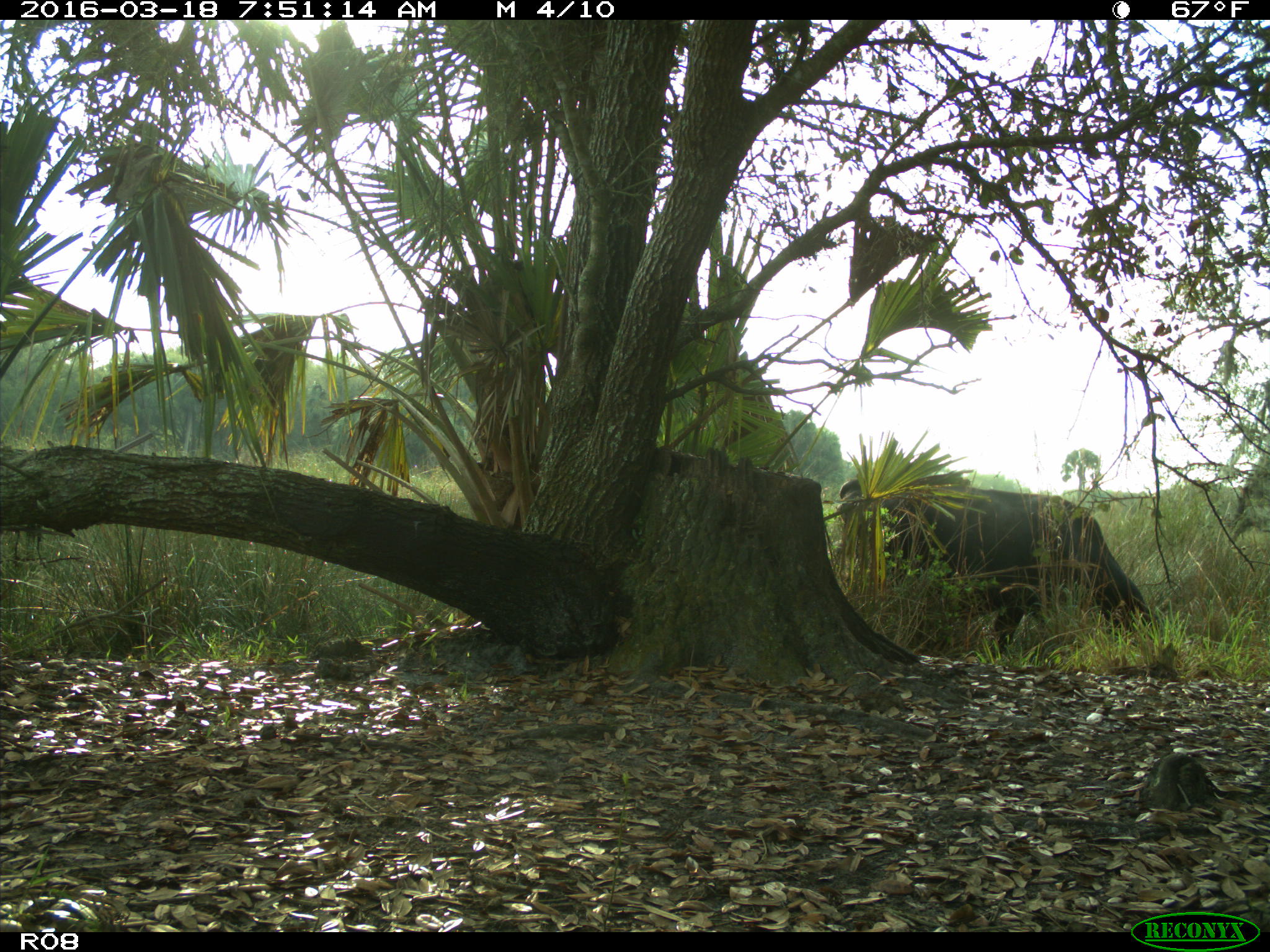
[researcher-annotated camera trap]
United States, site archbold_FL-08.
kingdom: Animalia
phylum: Chordata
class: Mammalia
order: Artiodactyla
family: Bovidae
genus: Bos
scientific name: Bos taurus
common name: domestic cow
Bos taurus (domestic cow).